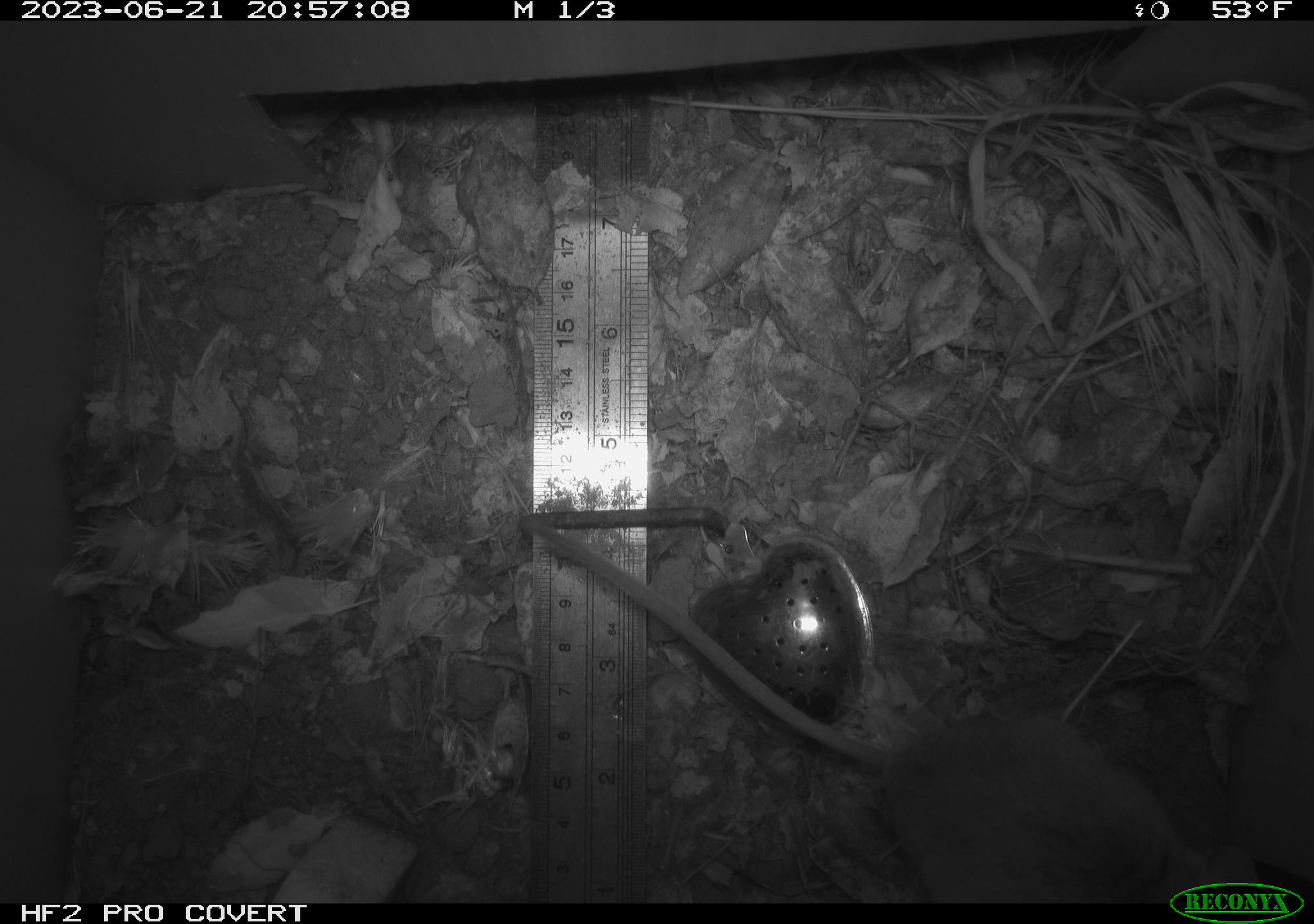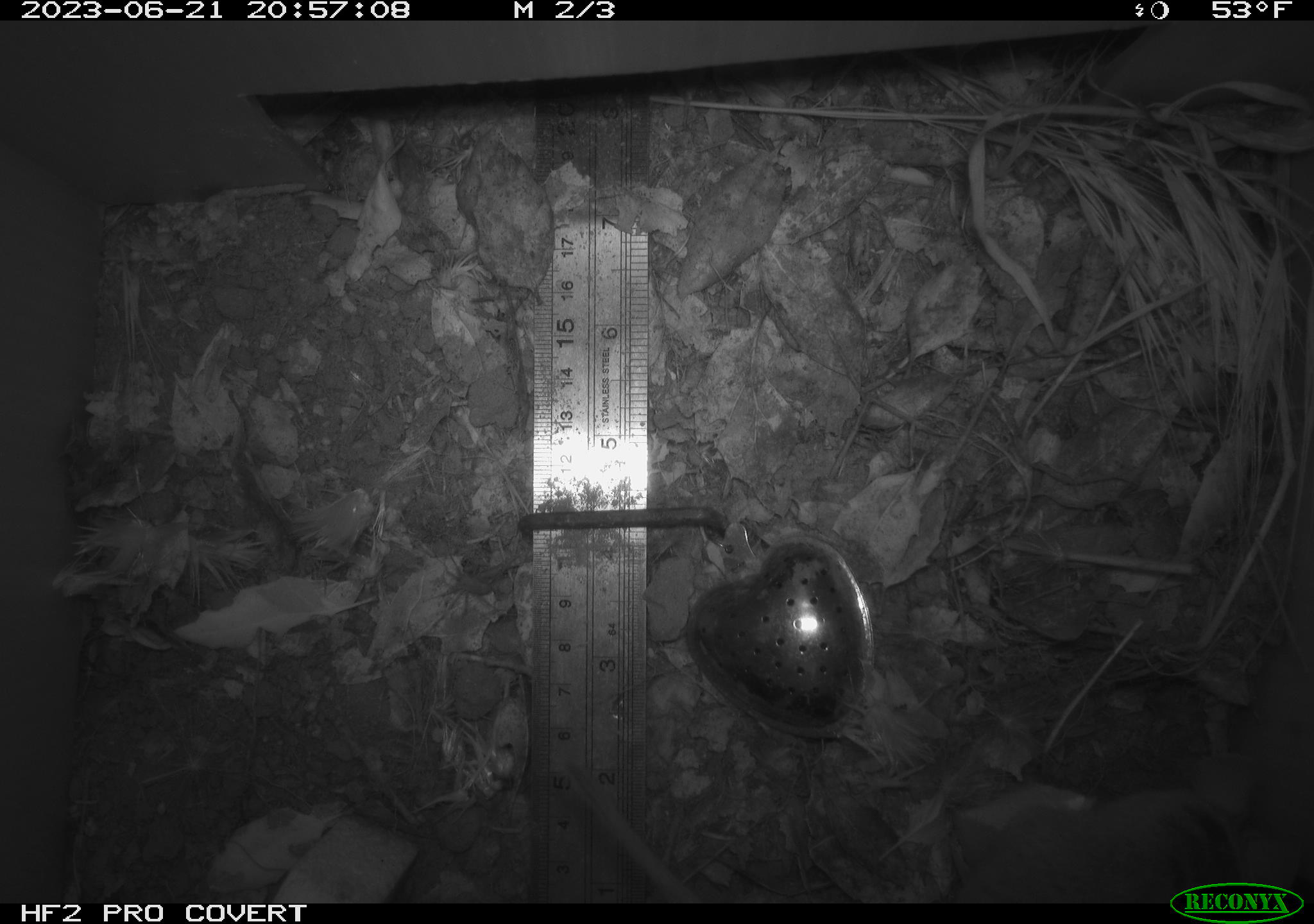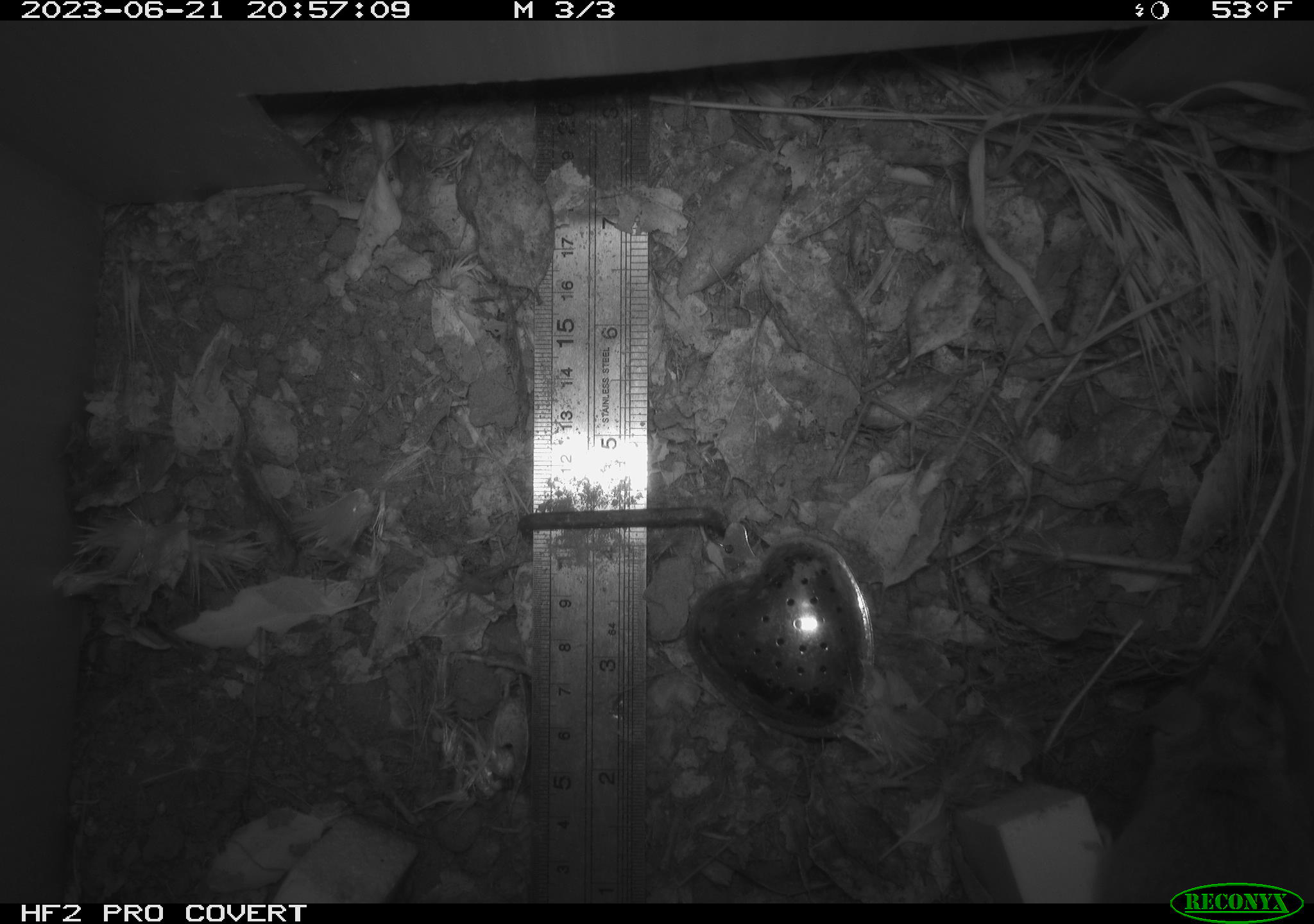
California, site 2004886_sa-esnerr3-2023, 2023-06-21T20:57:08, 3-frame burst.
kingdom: Animalia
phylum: Chordata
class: Mammalia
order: Rodentia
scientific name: Rodentia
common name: mouse species